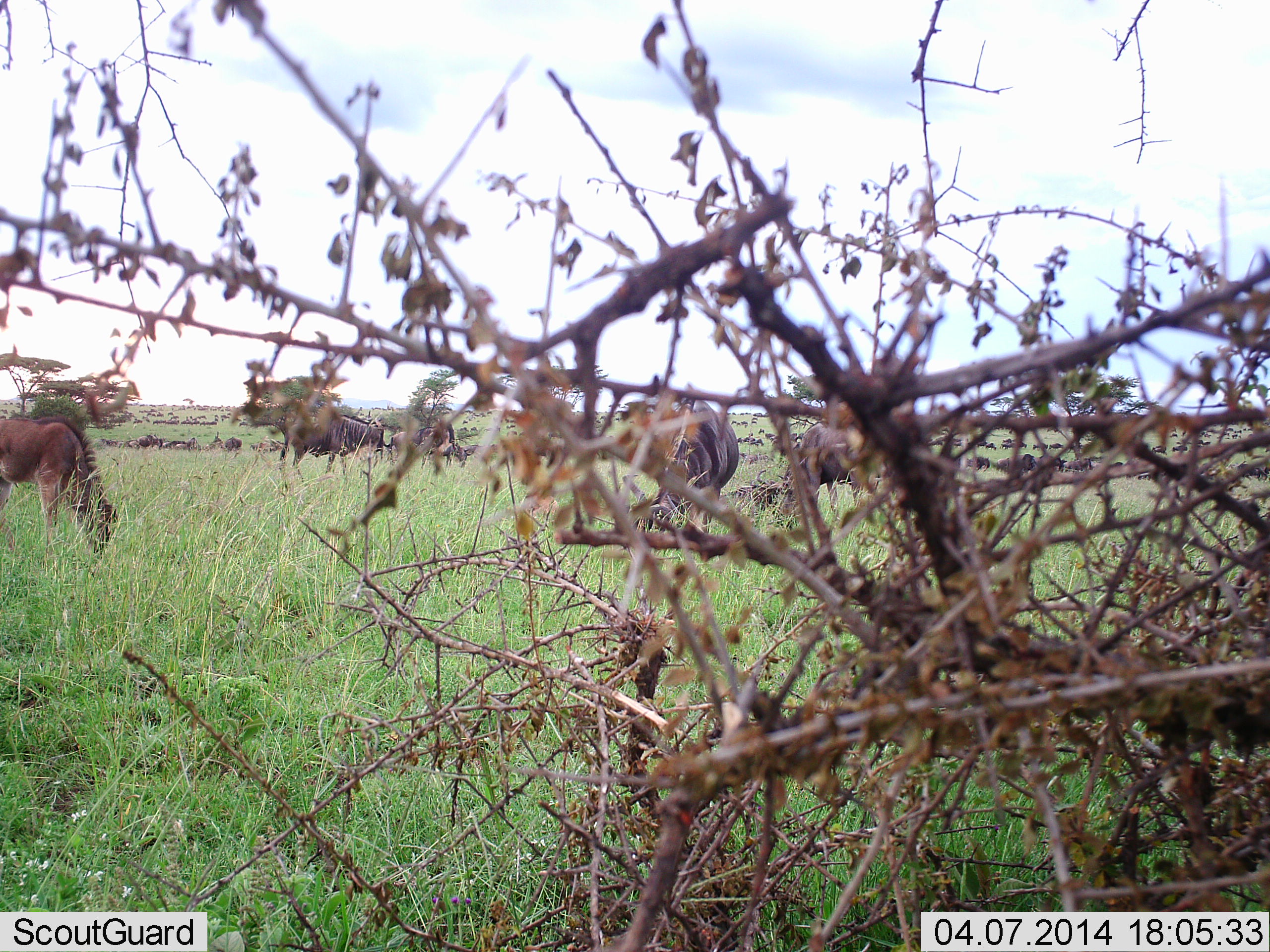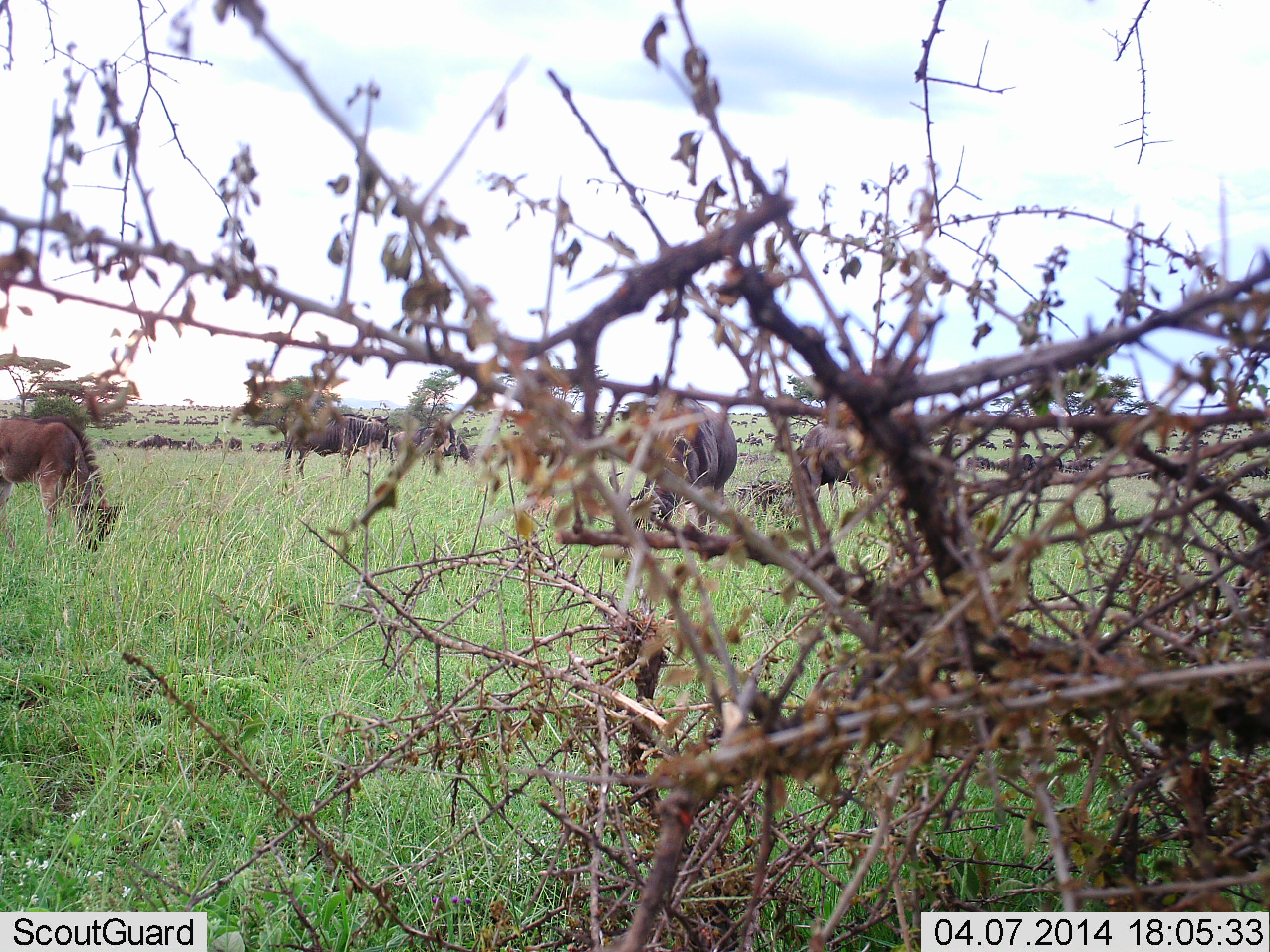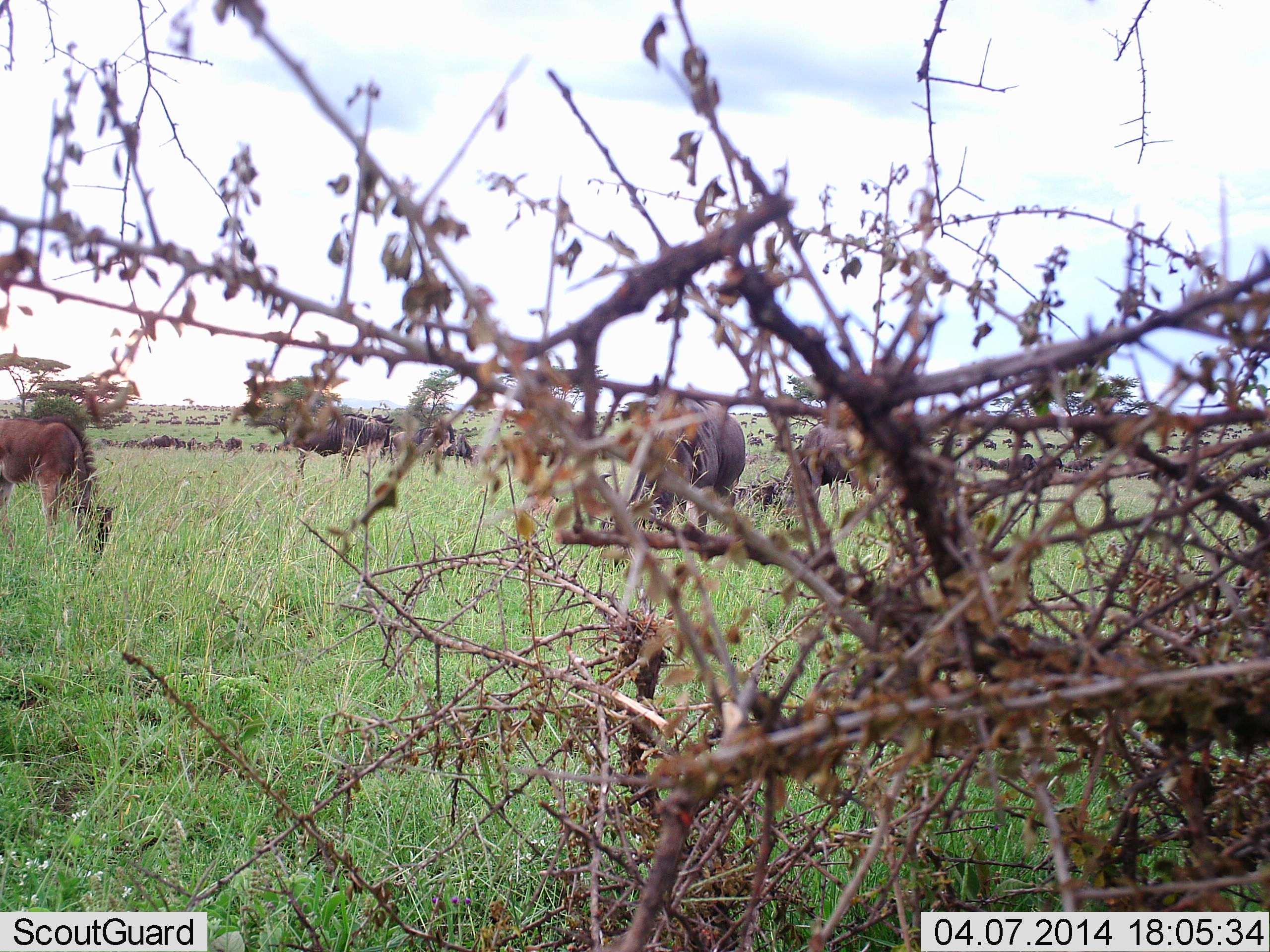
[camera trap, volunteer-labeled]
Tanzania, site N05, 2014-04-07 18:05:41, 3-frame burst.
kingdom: Animalia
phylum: Chordata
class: Mammalia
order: Artiodactyla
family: Bovidae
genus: Connochaetes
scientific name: Connochaetes taurinus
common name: blue wildebeest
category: wildebeest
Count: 11-50.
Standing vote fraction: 40%.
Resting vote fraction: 10%.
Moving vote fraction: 40%.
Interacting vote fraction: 20%.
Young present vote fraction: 20%.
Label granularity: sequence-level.